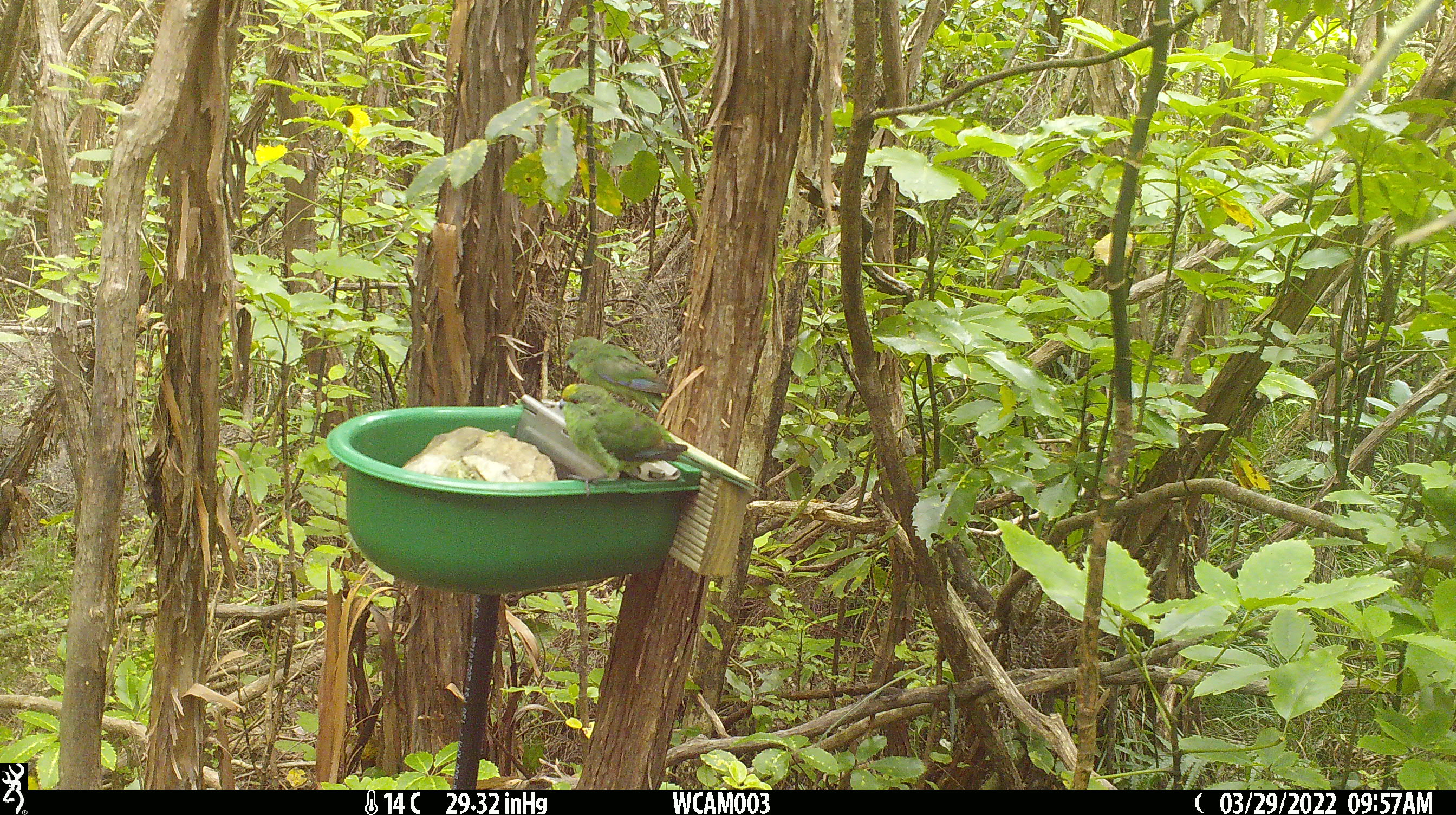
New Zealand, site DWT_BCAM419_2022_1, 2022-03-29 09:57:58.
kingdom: Animalia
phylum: Chordata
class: Aves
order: Psittaciformes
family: Psittaculidae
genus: Cyanoramphus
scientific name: Cyanoramphus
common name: parakeet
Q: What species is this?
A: Parakeet (Cyanoramphus).